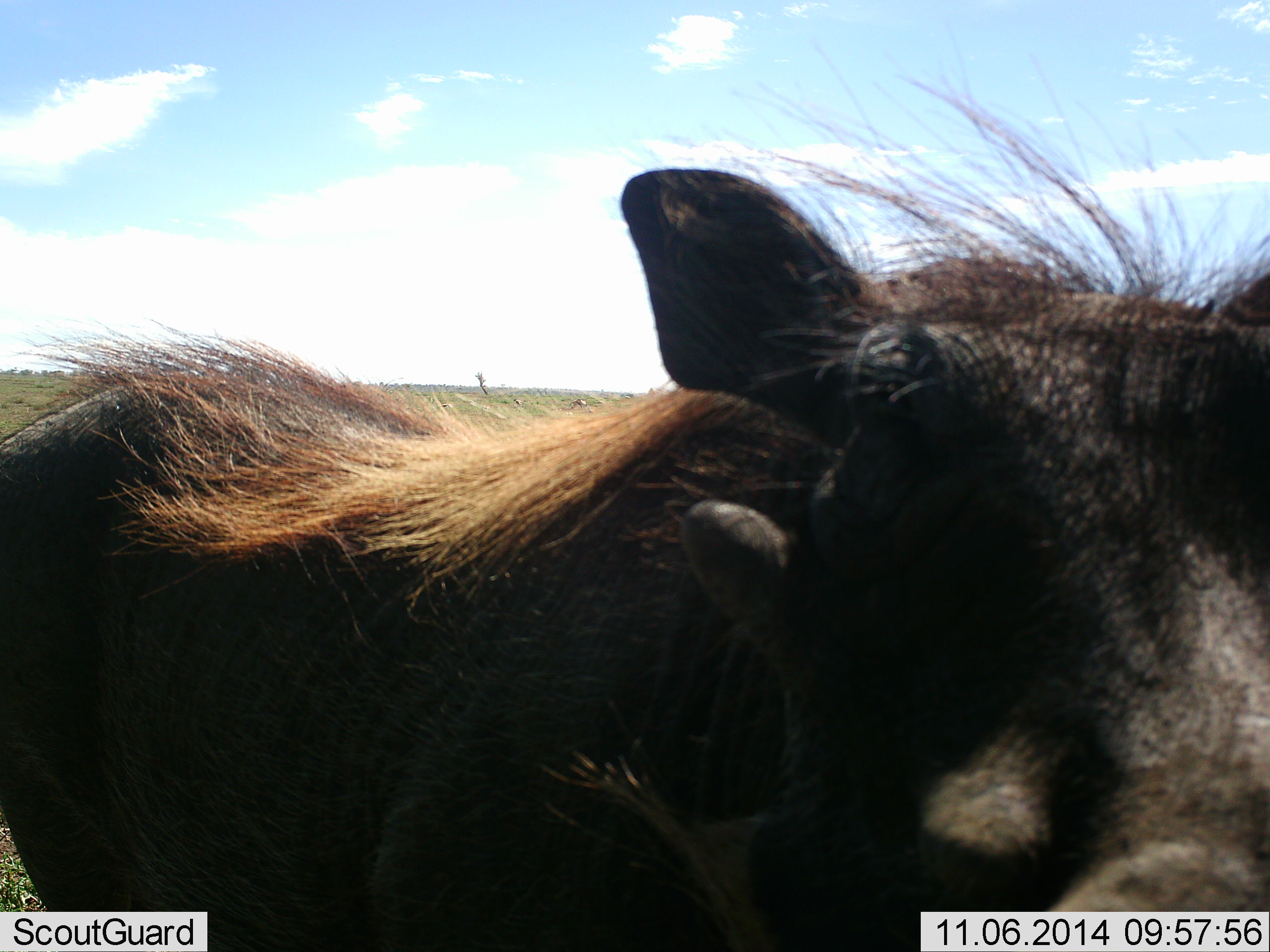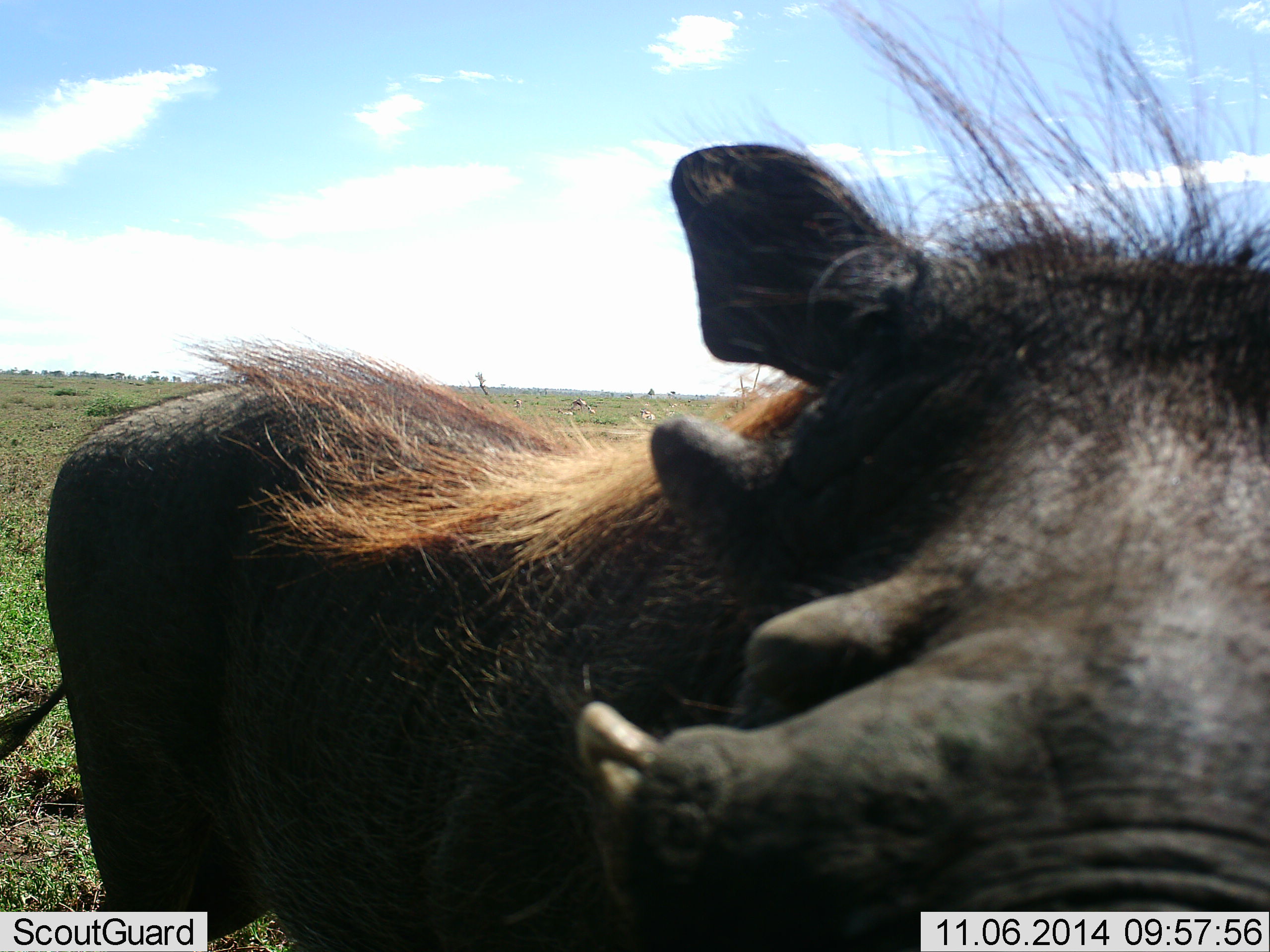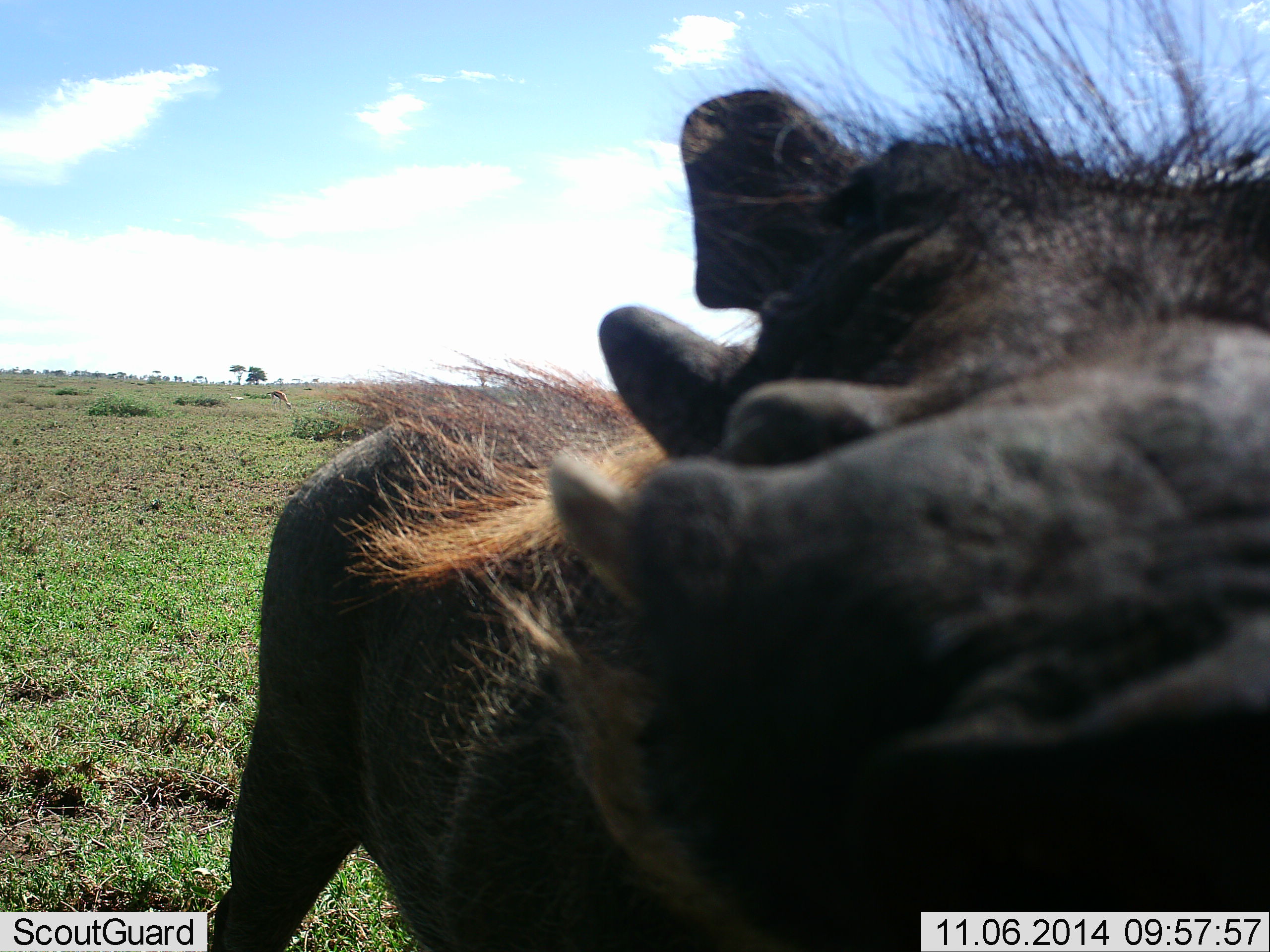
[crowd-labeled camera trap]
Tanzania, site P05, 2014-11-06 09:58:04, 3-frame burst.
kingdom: Animalia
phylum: Chordata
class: Mammalia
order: Artiodactyla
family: Suidae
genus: Phacochoerus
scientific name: Phacochoerus africanus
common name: warthog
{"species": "warthog (Phacochoerus africanus)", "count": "1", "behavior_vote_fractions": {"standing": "80%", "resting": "0%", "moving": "20%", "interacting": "10%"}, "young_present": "0%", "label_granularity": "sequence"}